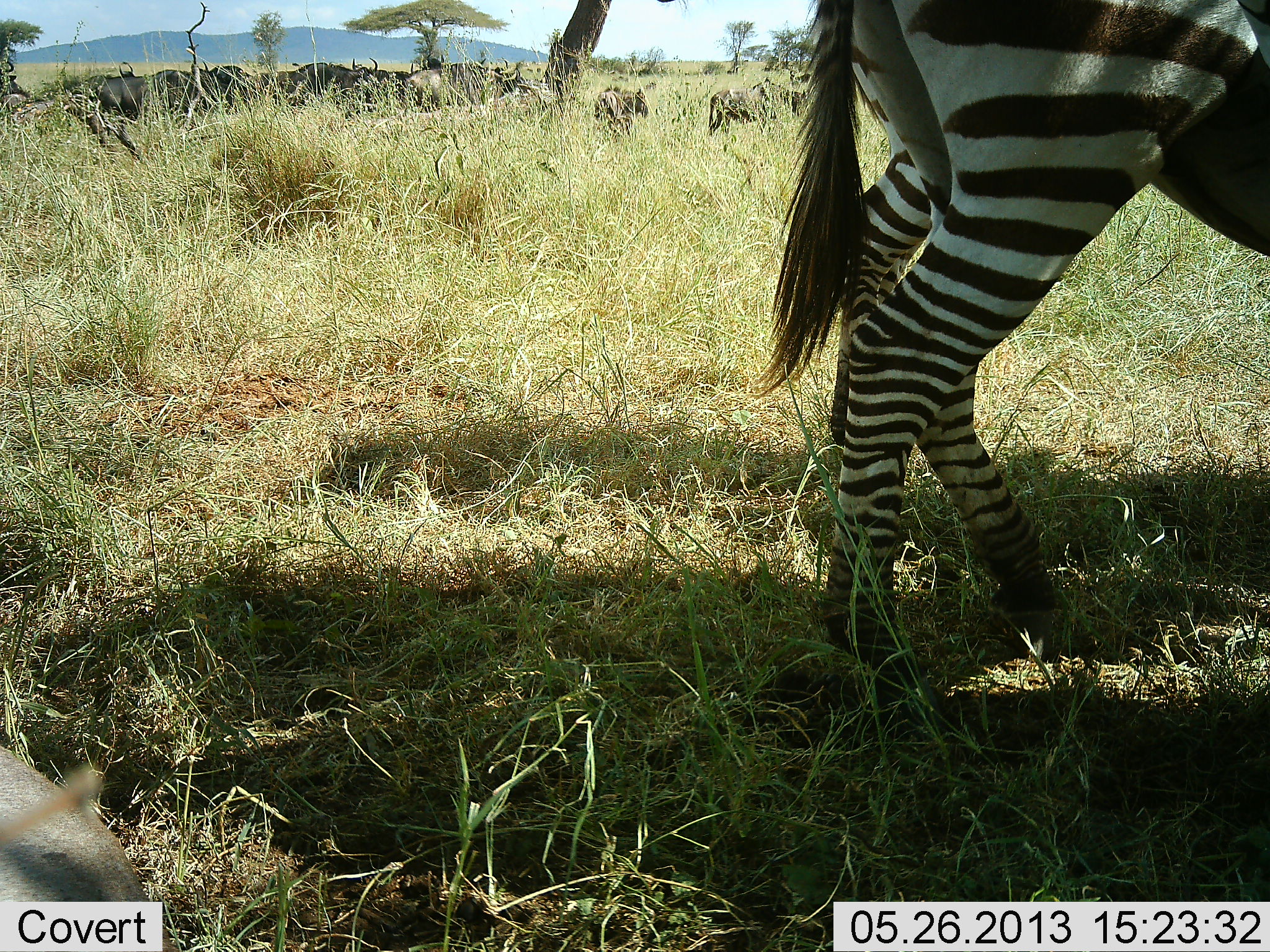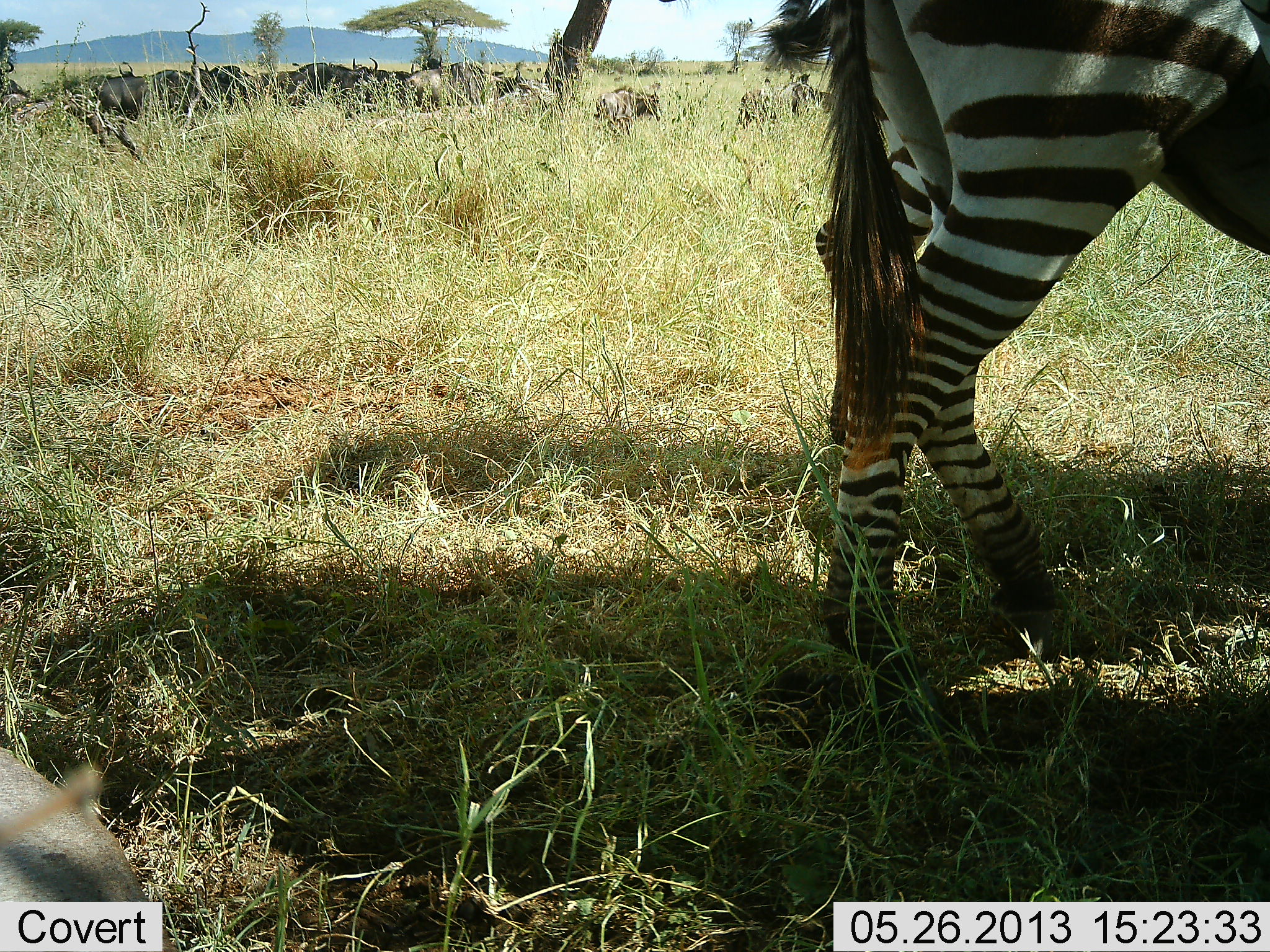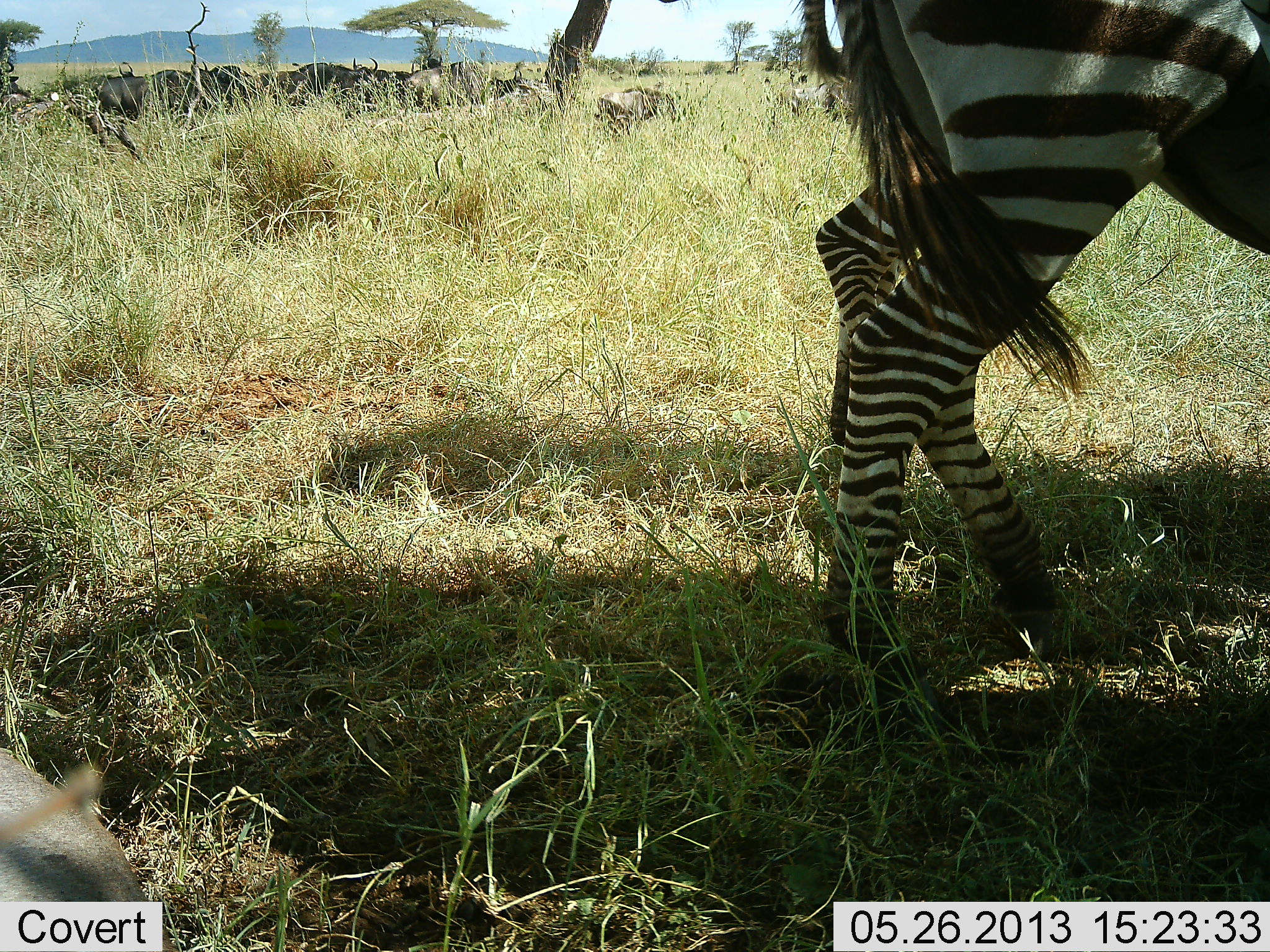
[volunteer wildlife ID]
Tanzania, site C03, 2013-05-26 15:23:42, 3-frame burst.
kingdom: Animalia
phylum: Chordata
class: Mammalia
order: Artiodactyla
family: Bovidae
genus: Connochaetes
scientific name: Connochaetes taurinus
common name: blue wildebeest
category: wildebeest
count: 11-50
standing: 70%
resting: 40%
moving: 35%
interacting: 0%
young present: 5%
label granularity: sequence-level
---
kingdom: Animalia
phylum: Chordata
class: Mammalia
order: Perissodactyla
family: Equidae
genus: Equus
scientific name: Equus quagga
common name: plains zebra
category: zebra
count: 1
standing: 96%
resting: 4%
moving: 0%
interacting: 0%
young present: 0%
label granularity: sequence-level